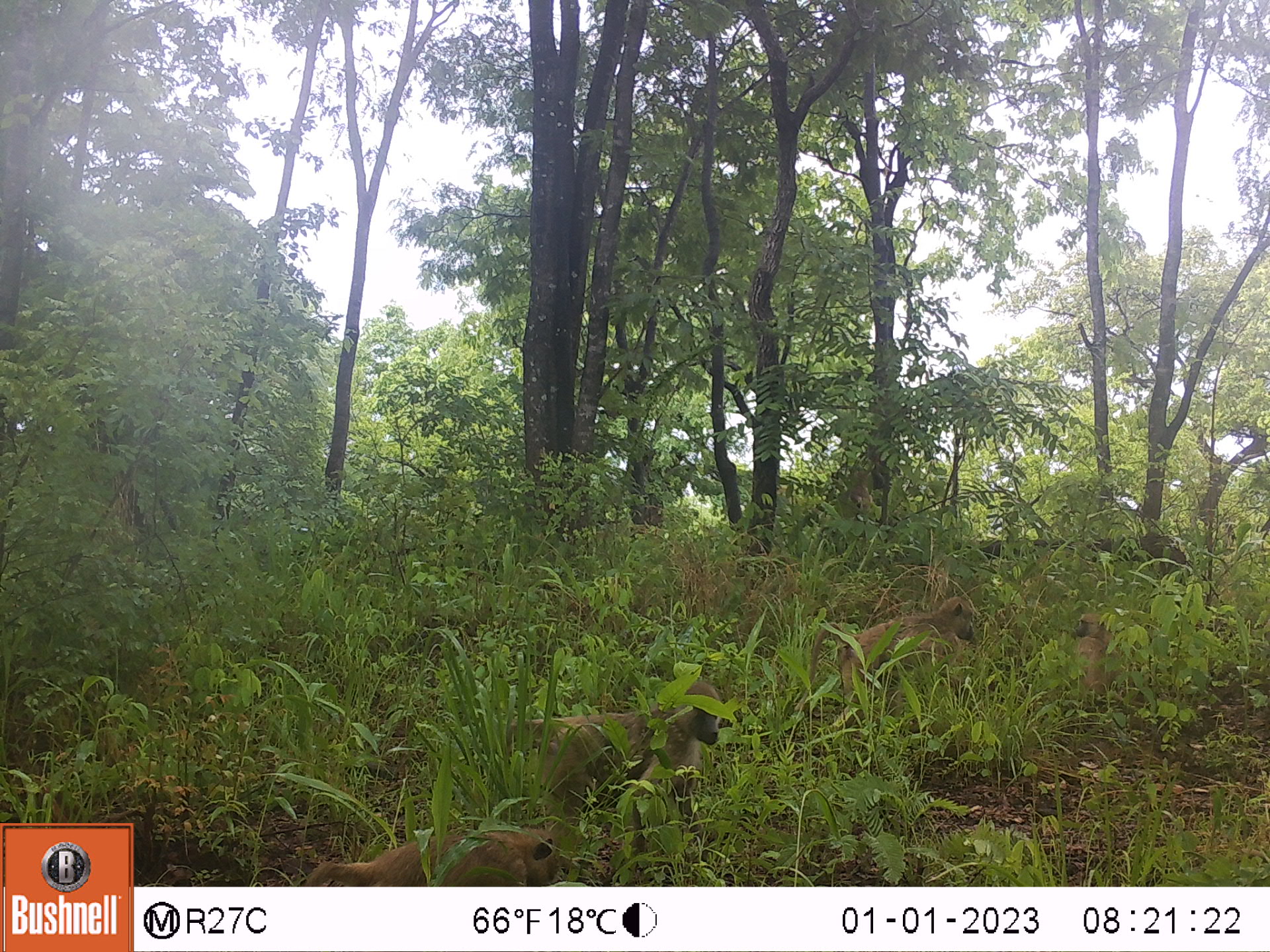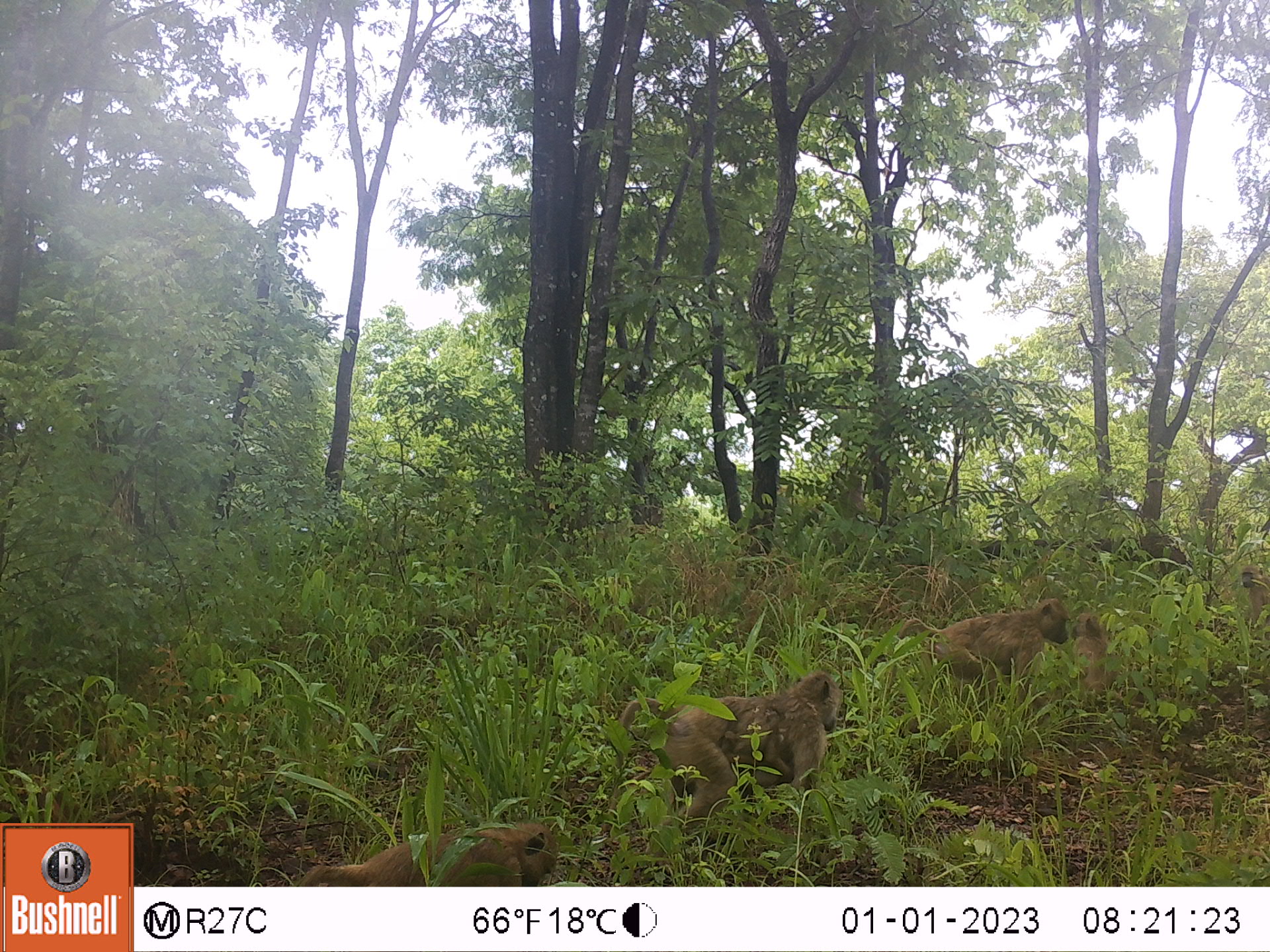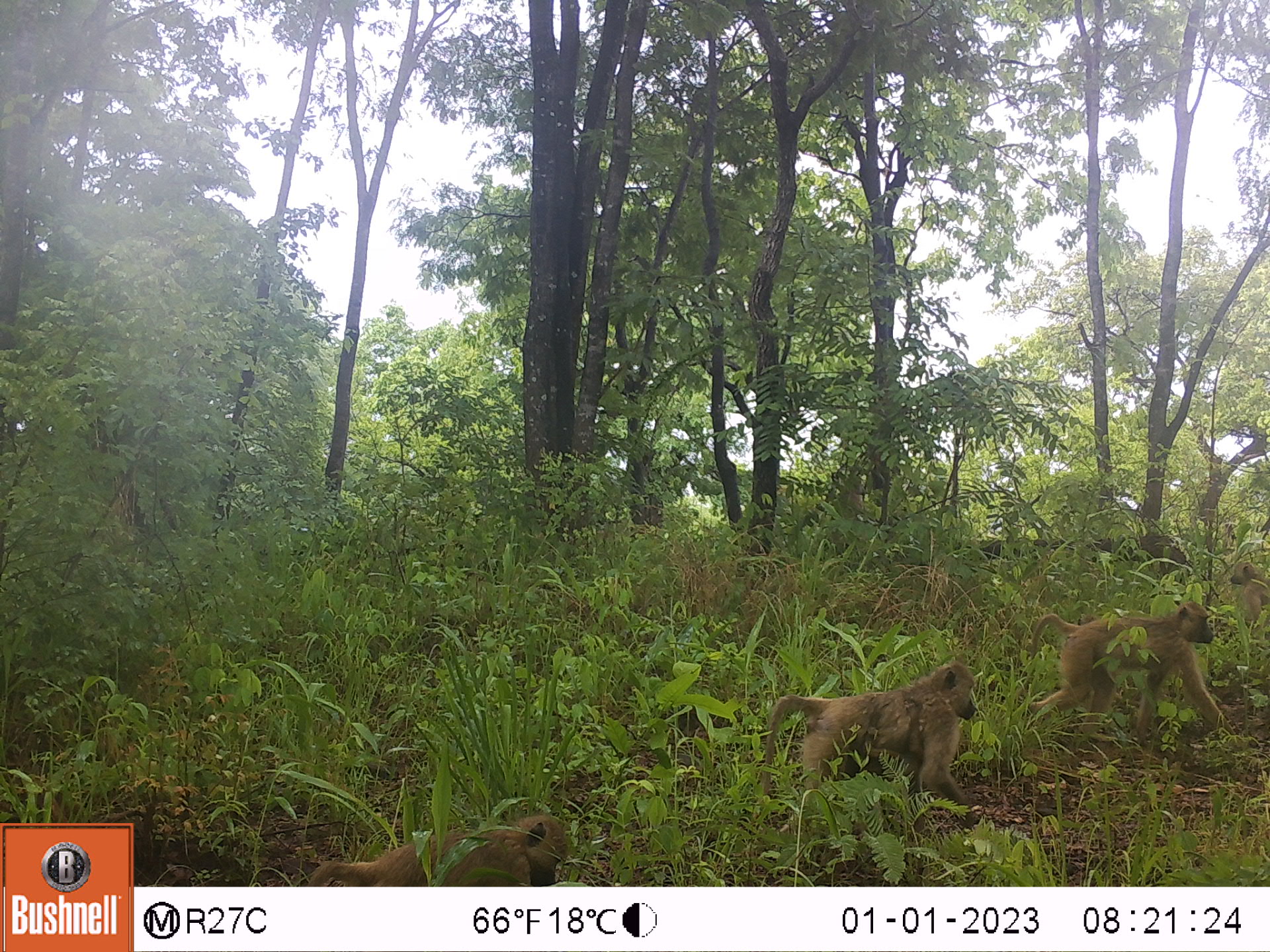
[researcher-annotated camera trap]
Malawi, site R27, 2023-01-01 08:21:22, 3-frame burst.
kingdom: Animalia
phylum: Chordata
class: Mammalia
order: Primates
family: Cercopithecidae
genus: Papio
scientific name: Papio cynocephalus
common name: yellow baboon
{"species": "yellow baboon (Papio cynocephalus)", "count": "4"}